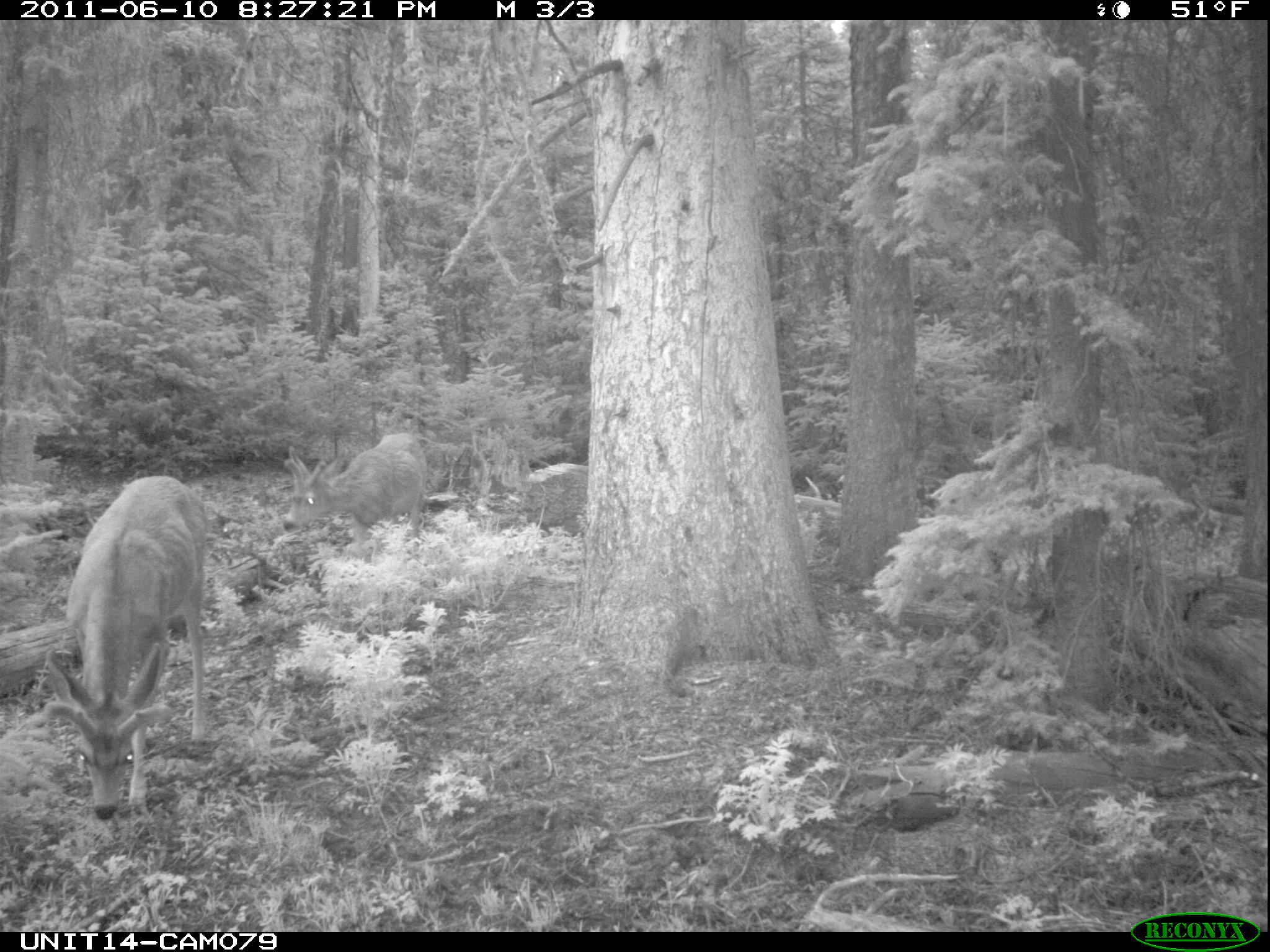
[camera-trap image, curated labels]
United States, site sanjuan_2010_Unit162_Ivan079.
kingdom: Animalia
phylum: Chordata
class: Mammalia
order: Artiodactyla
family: Cervidae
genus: Odocoileus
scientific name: Odocoileus hemionus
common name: mule deer